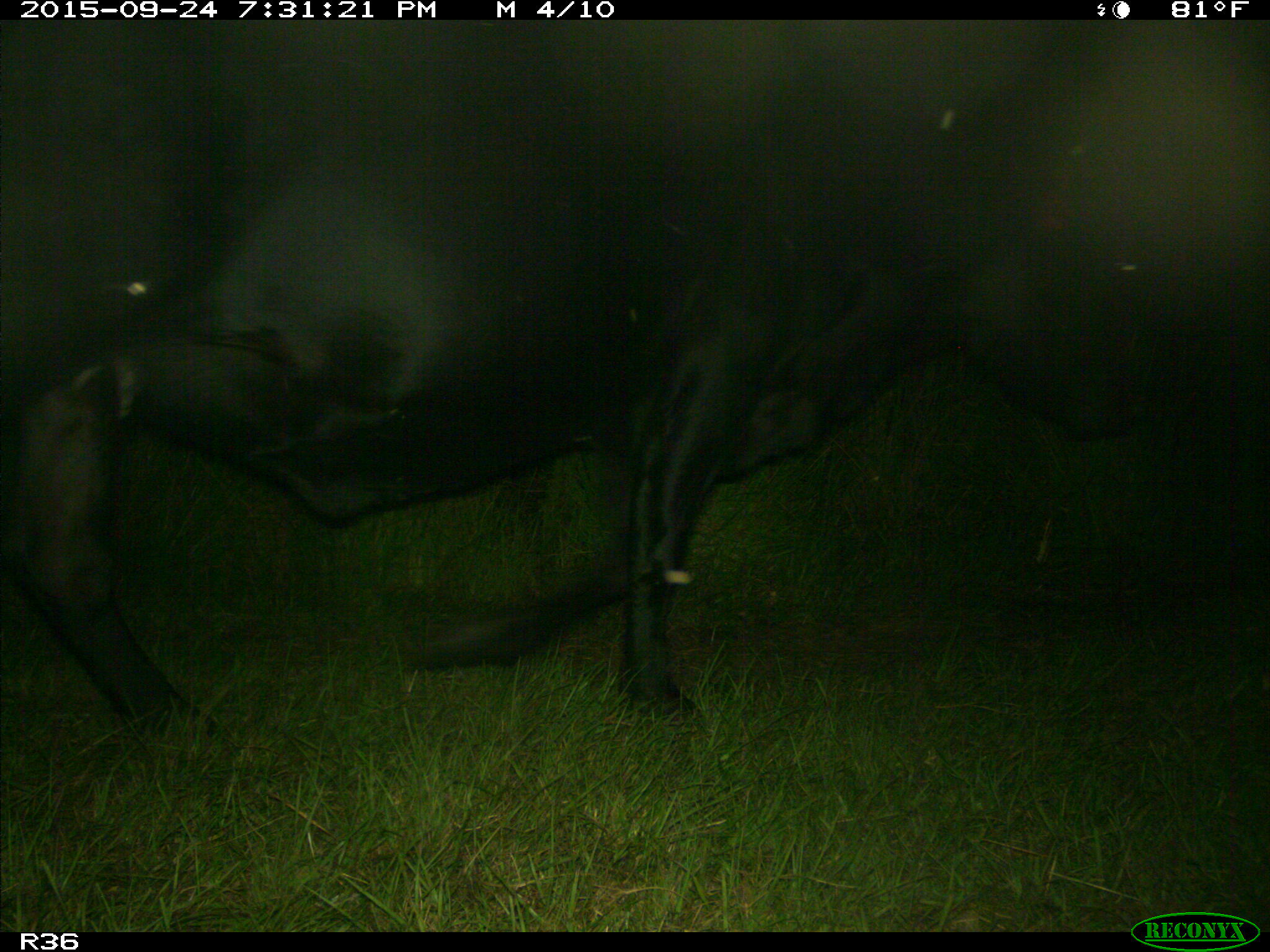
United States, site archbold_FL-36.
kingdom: Animalia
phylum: Chordata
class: Mammalia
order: Artiodactyla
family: Bovidae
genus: Bos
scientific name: Bos taurus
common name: domestic cow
Bos taurus (domestic cow).